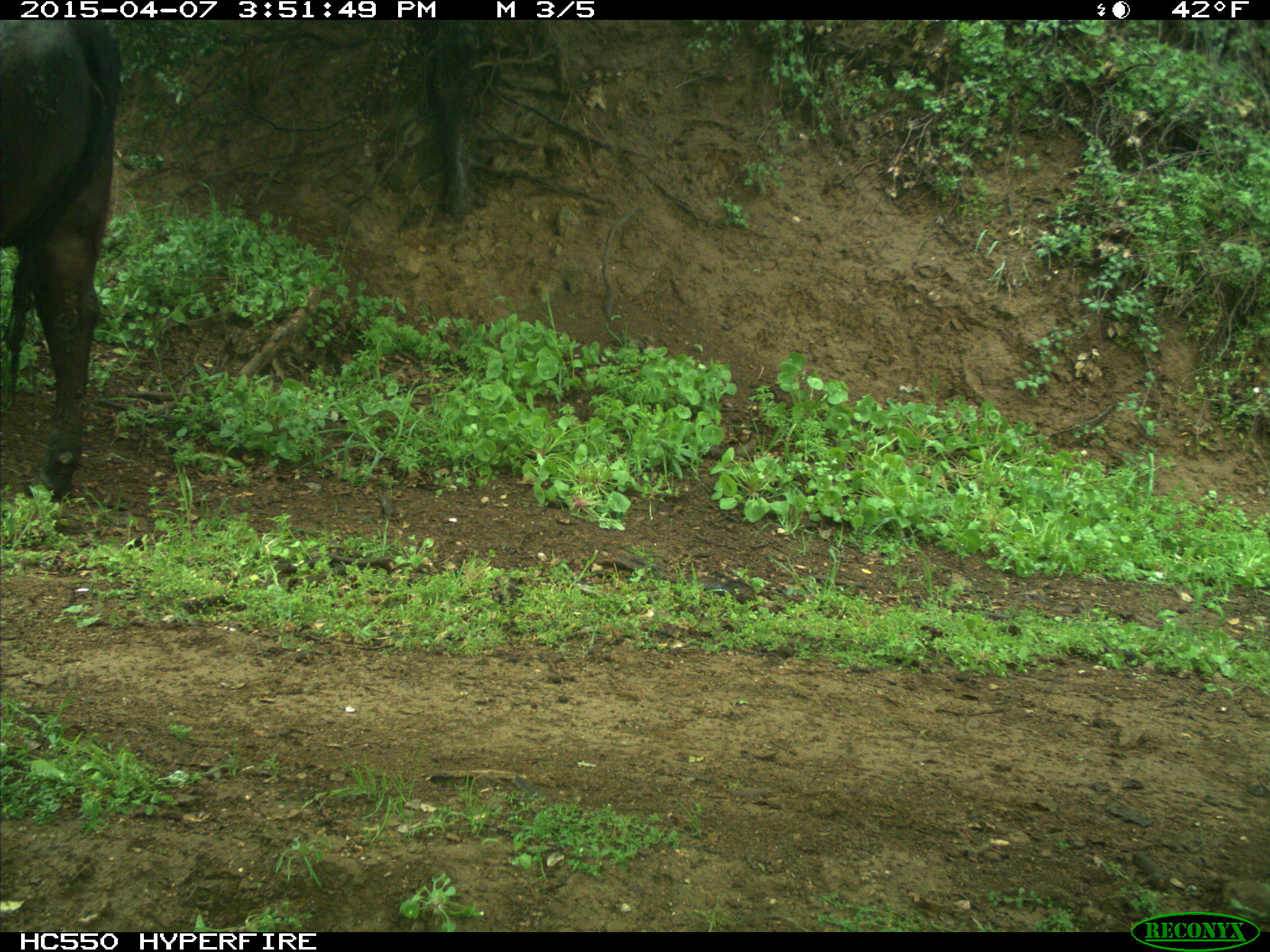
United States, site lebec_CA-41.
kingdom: Animalia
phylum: Chordata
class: Mammalia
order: Artiodactyla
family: Bovidae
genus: Bos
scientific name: Bos taurus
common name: domestic cow